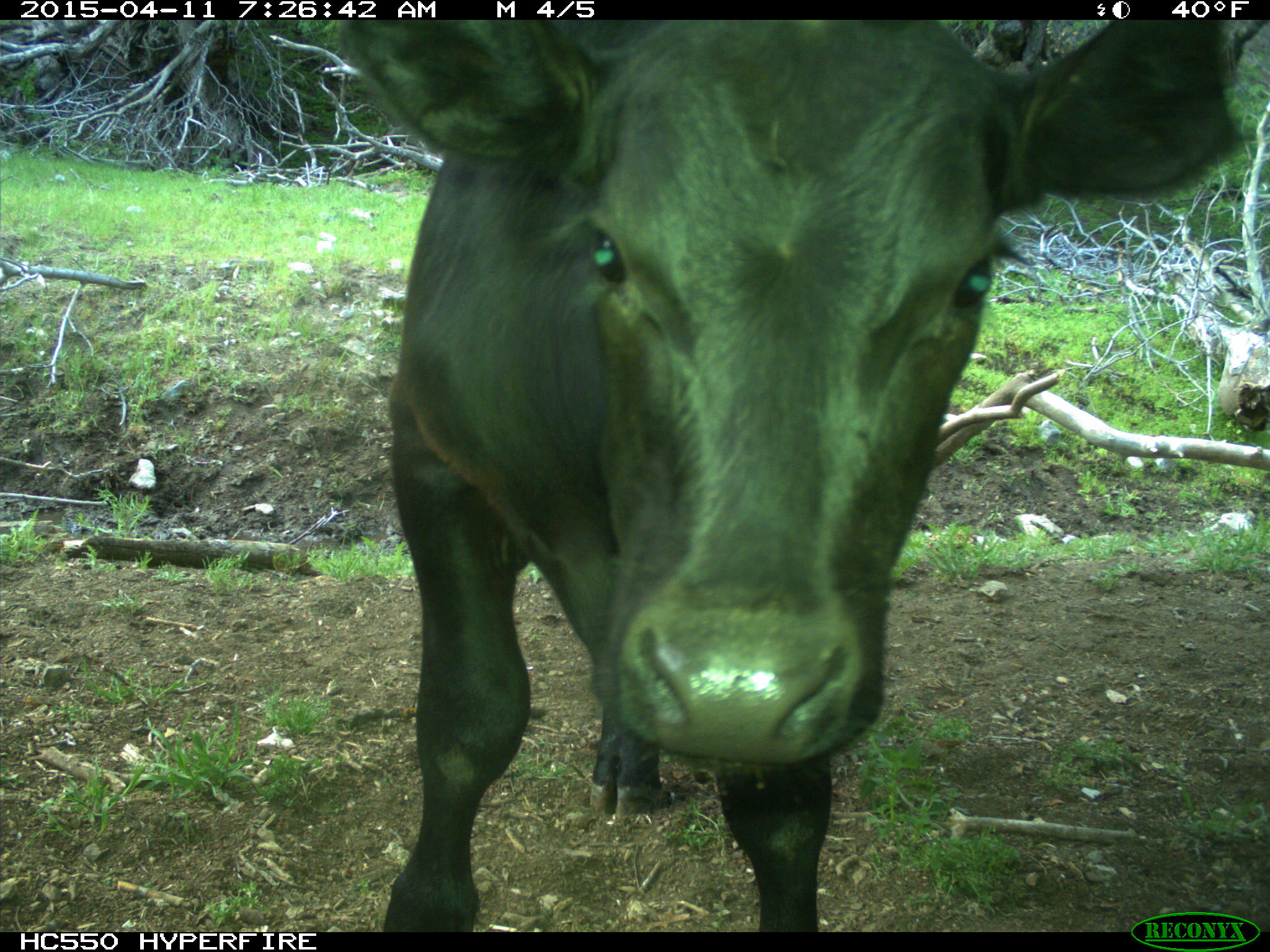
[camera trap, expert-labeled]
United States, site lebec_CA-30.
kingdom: Animalia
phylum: Chordata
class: Mammalia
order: Artiodactyla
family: Bovidae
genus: Bos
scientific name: Bos taurus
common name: domestic cow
Bos taurus (domestic cow).